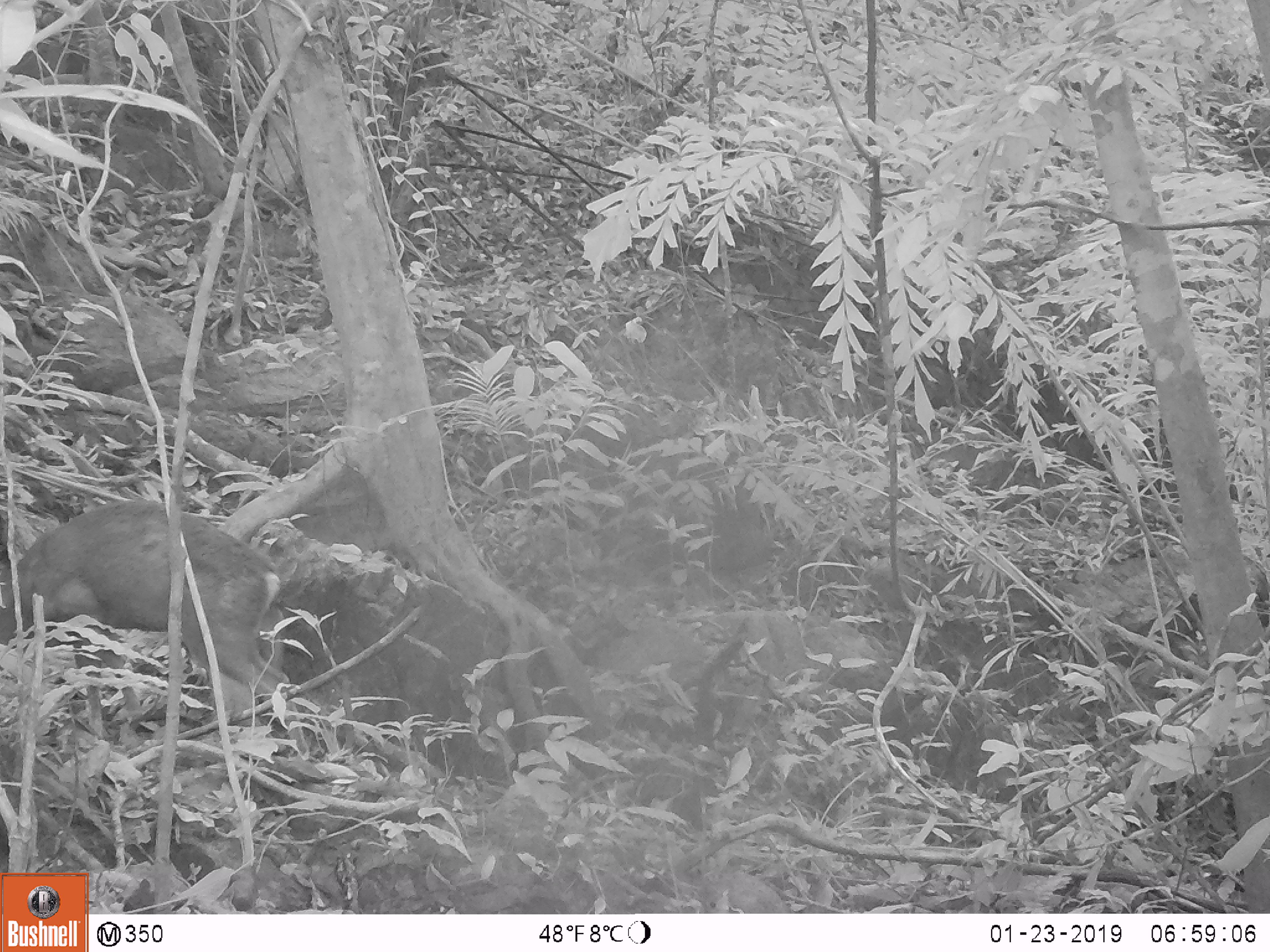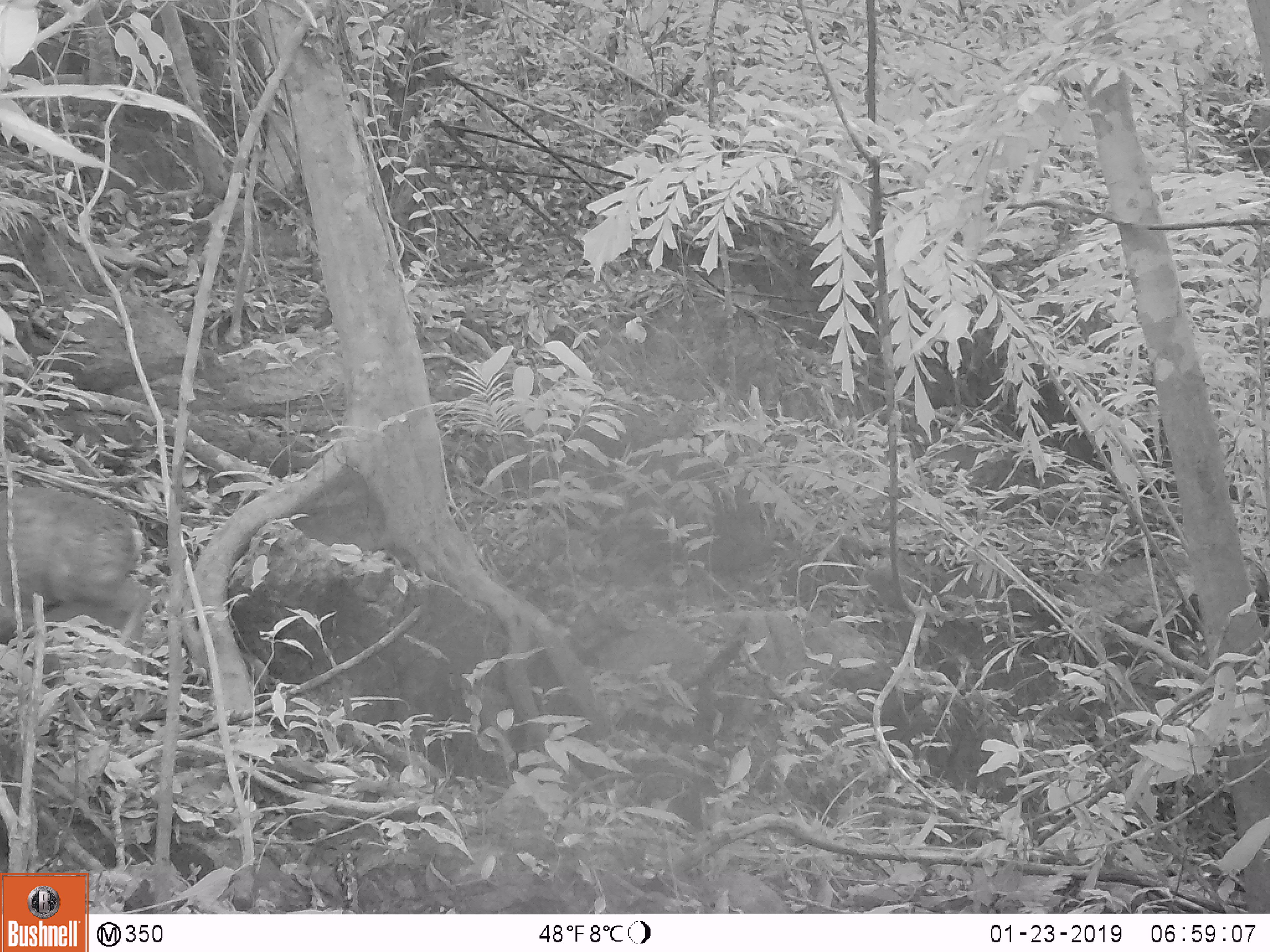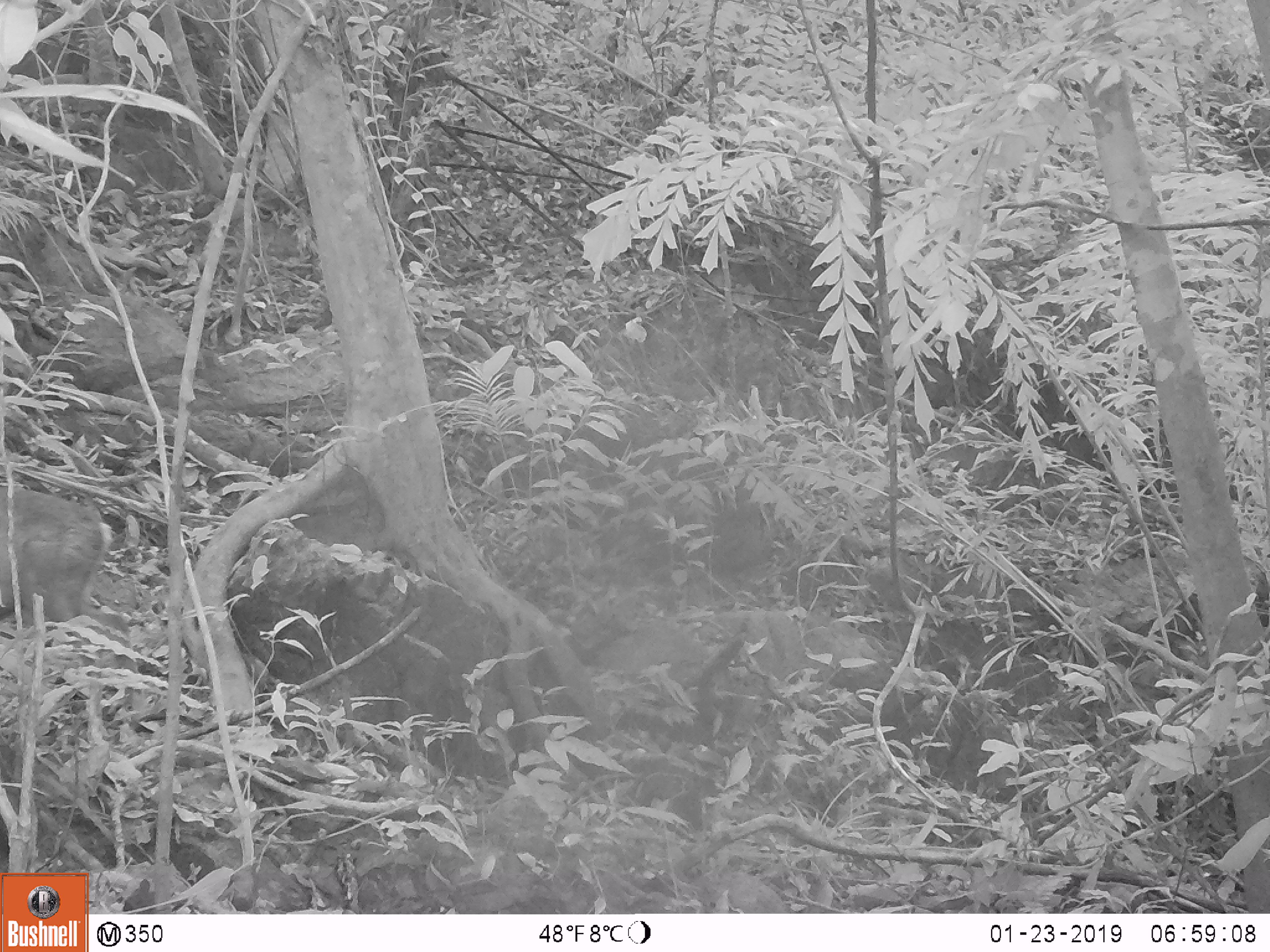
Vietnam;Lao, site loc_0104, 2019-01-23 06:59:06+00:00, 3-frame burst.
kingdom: Animalia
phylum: Chordata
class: Mammalia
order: Artiodactyla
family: Cervidae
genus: Muntiacus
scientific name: Muntiacus rooseveltorum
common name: roosevelt's muntjac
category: roosevelts muntjac group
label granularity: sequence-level